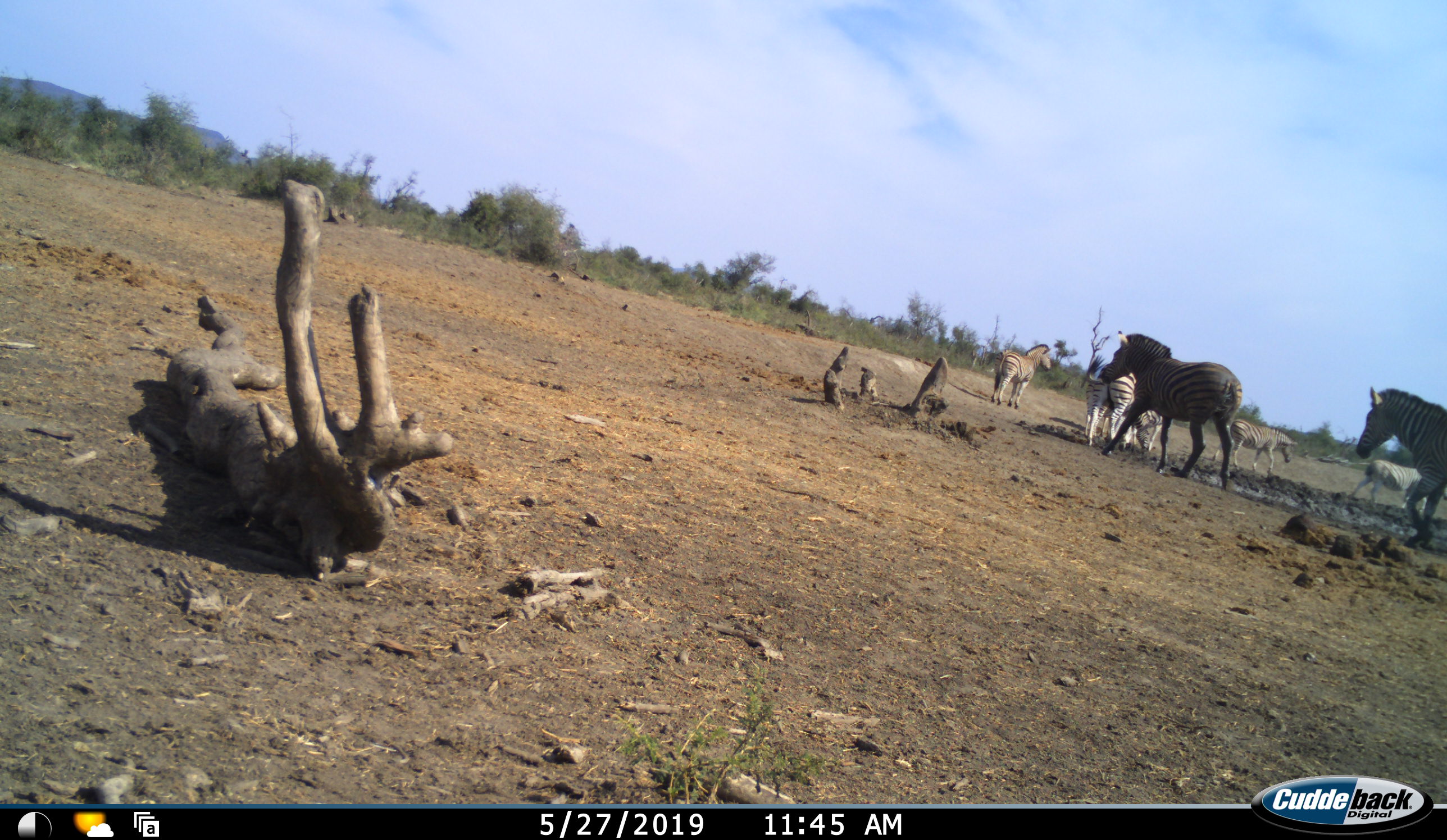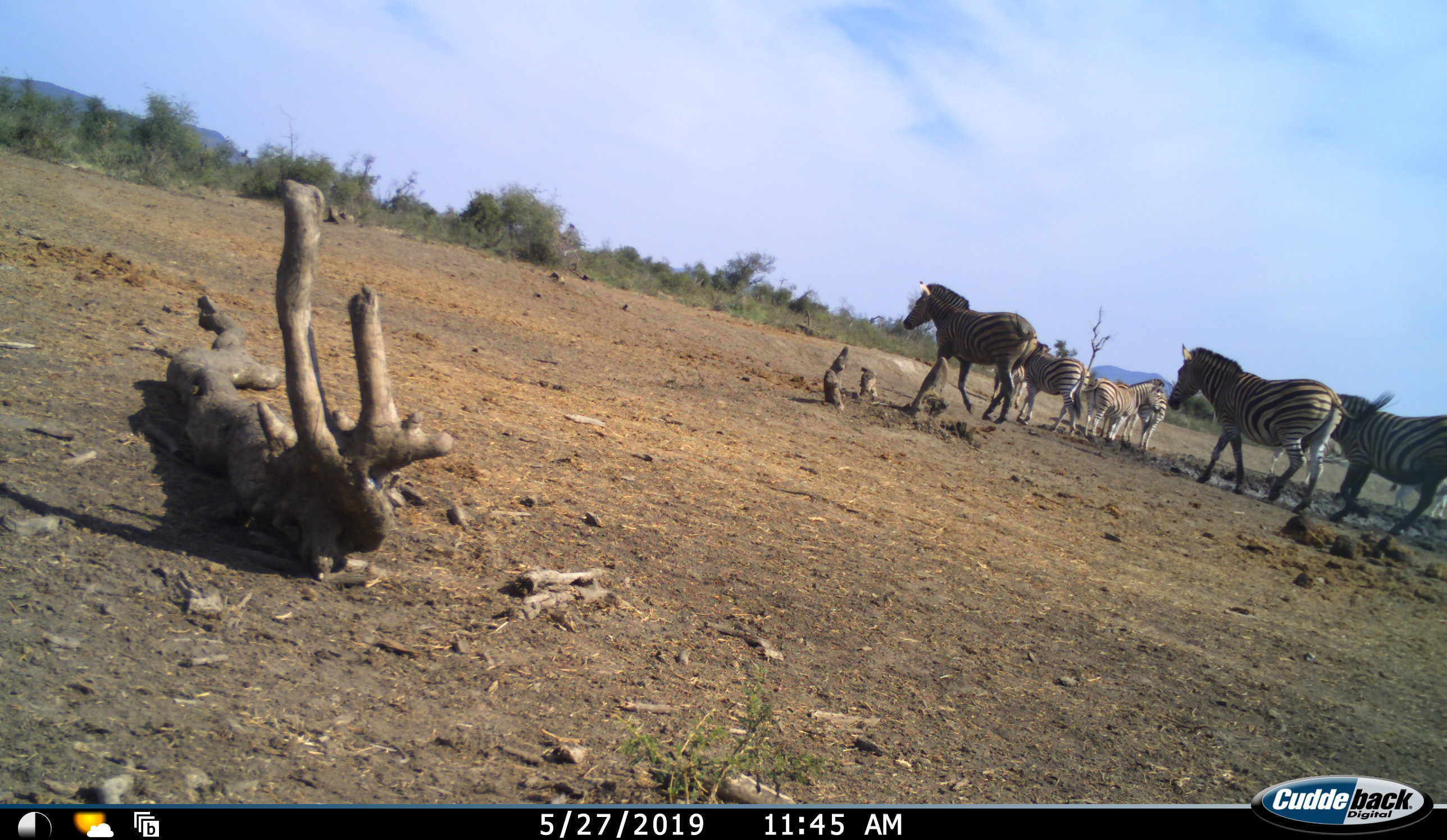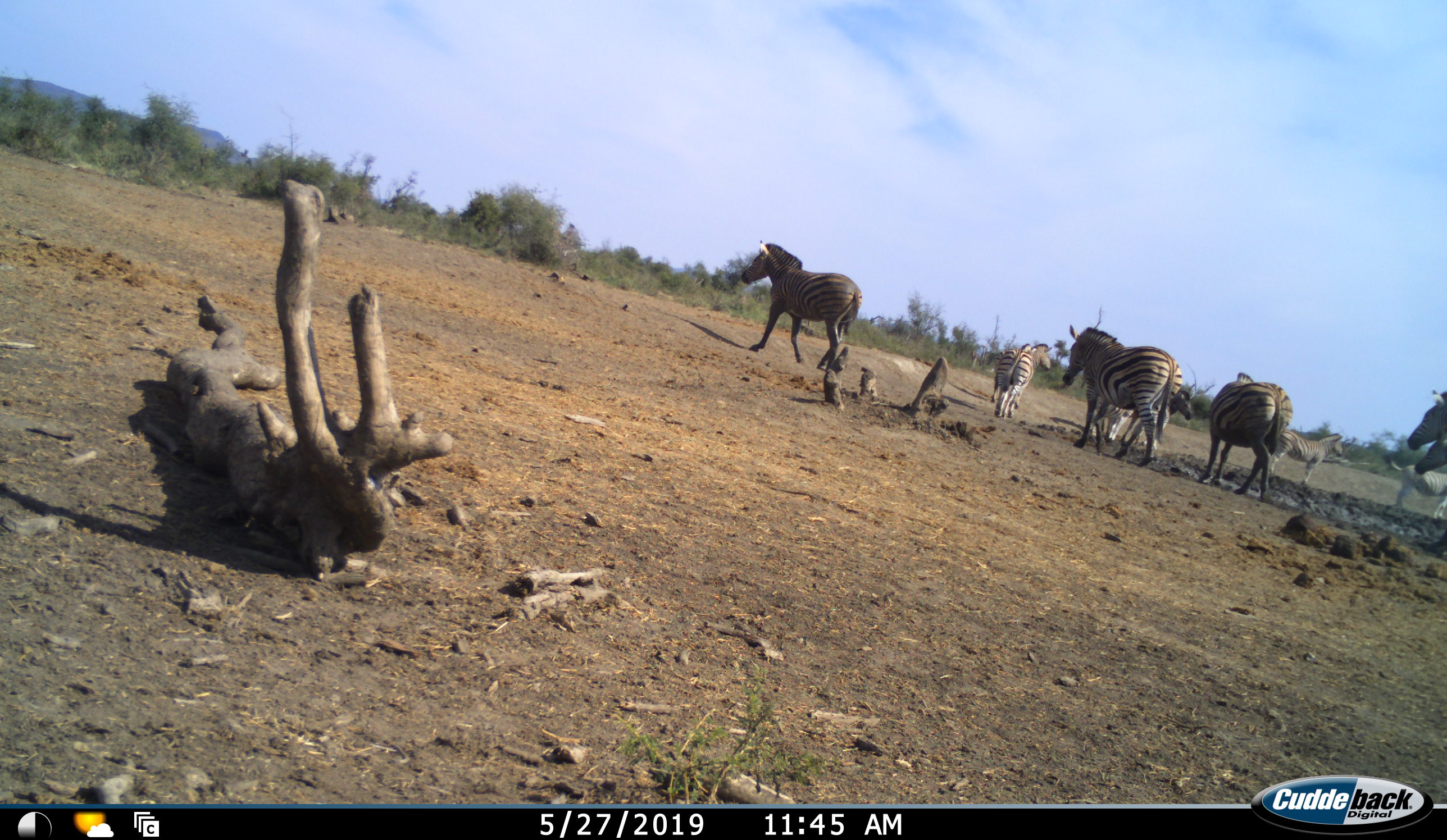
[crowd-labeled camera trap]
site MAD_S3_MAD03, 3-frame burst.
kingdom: Animalia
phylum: Chordata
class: Mammalia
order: Perissodactyla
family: Equidae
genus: Equus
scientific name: Equus quagga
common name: plains zebra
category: zebraplains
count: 10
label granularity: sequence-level